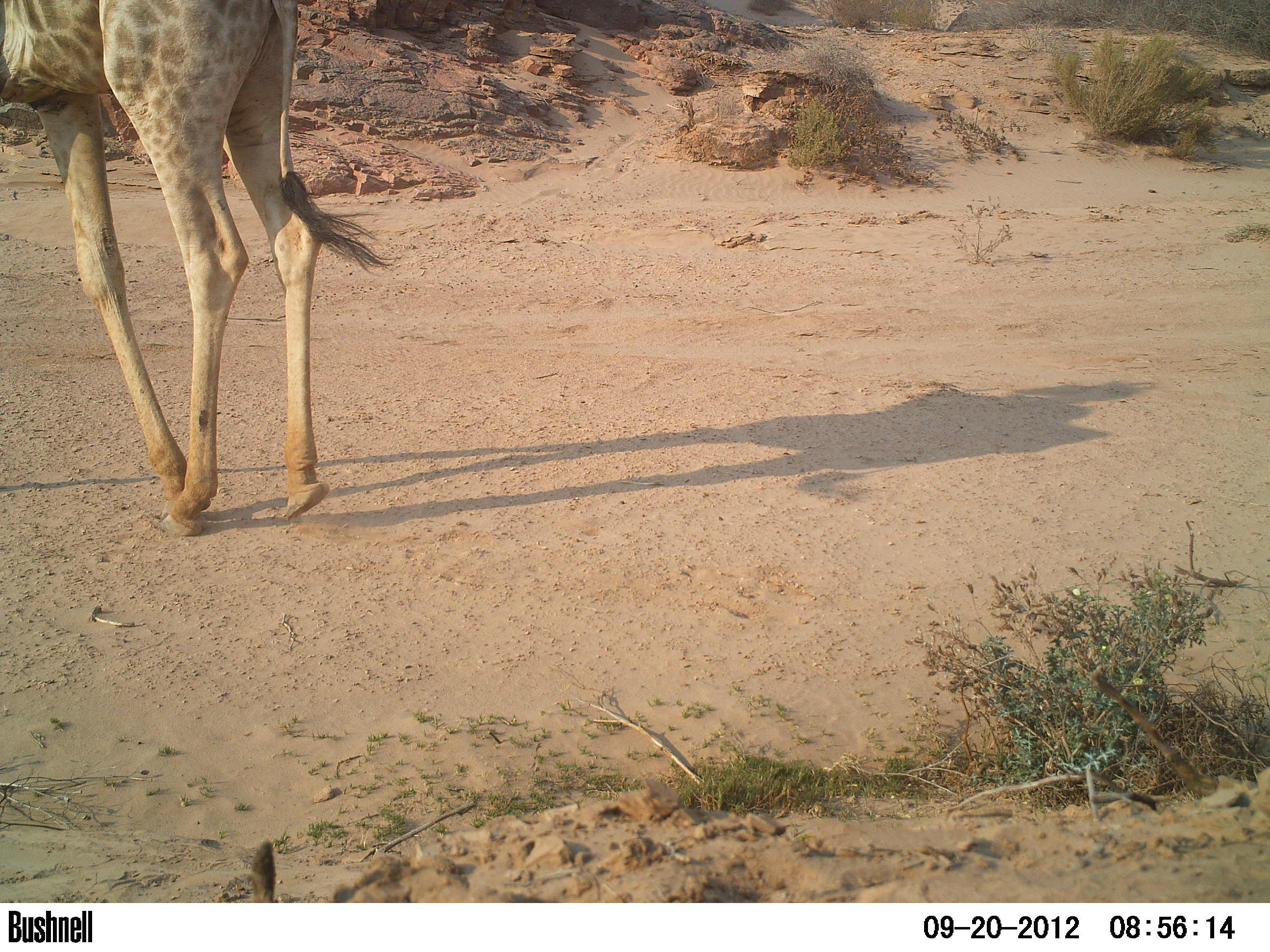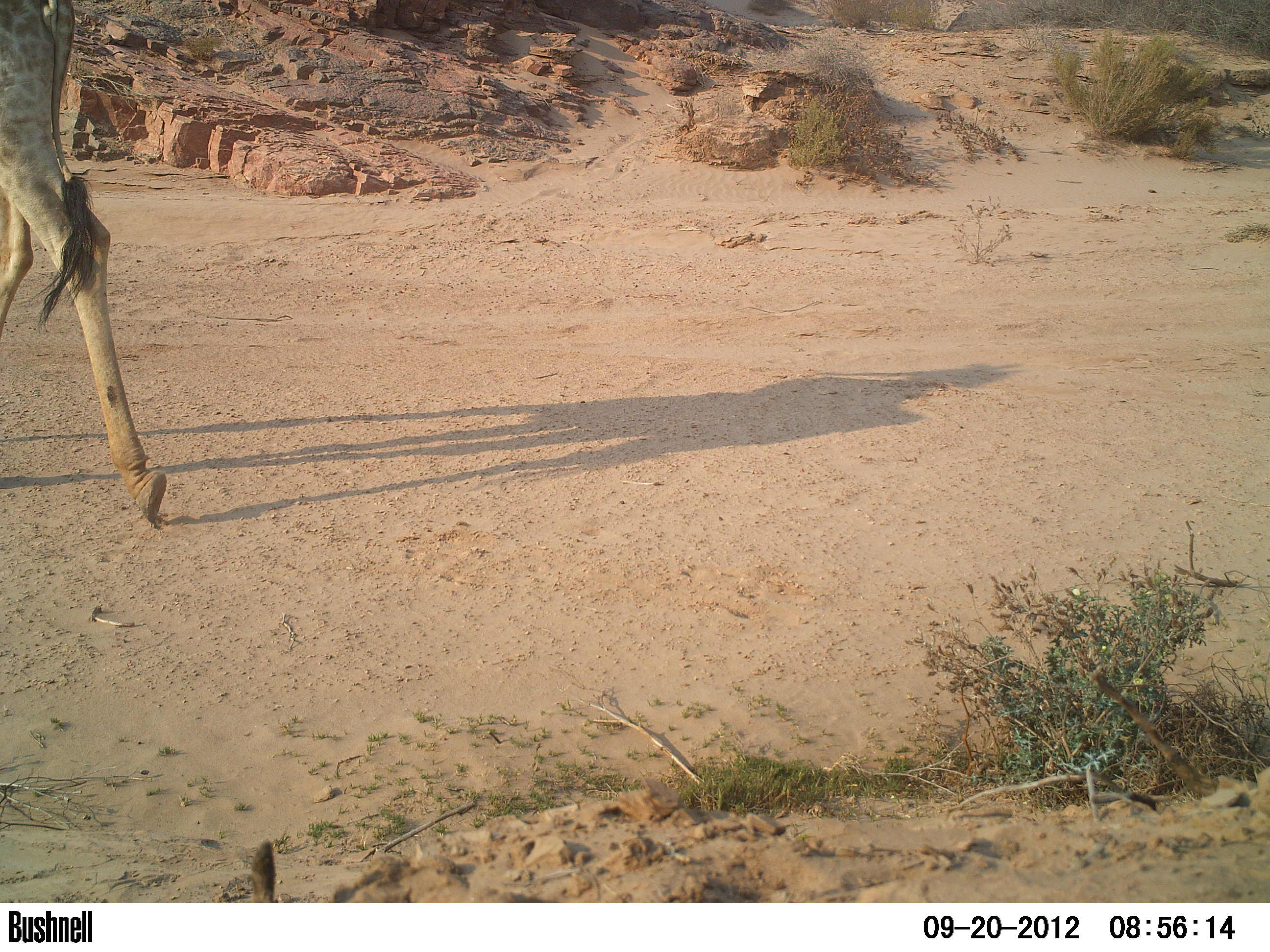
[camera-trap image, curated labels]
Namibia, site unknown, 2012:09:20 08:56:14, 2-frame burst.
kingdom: Animalia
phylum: Chordata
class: Mammalia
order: Artiodactyla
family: Giraffidae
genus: Giraffa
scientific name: Giraffa camelopardalis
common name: giraffe